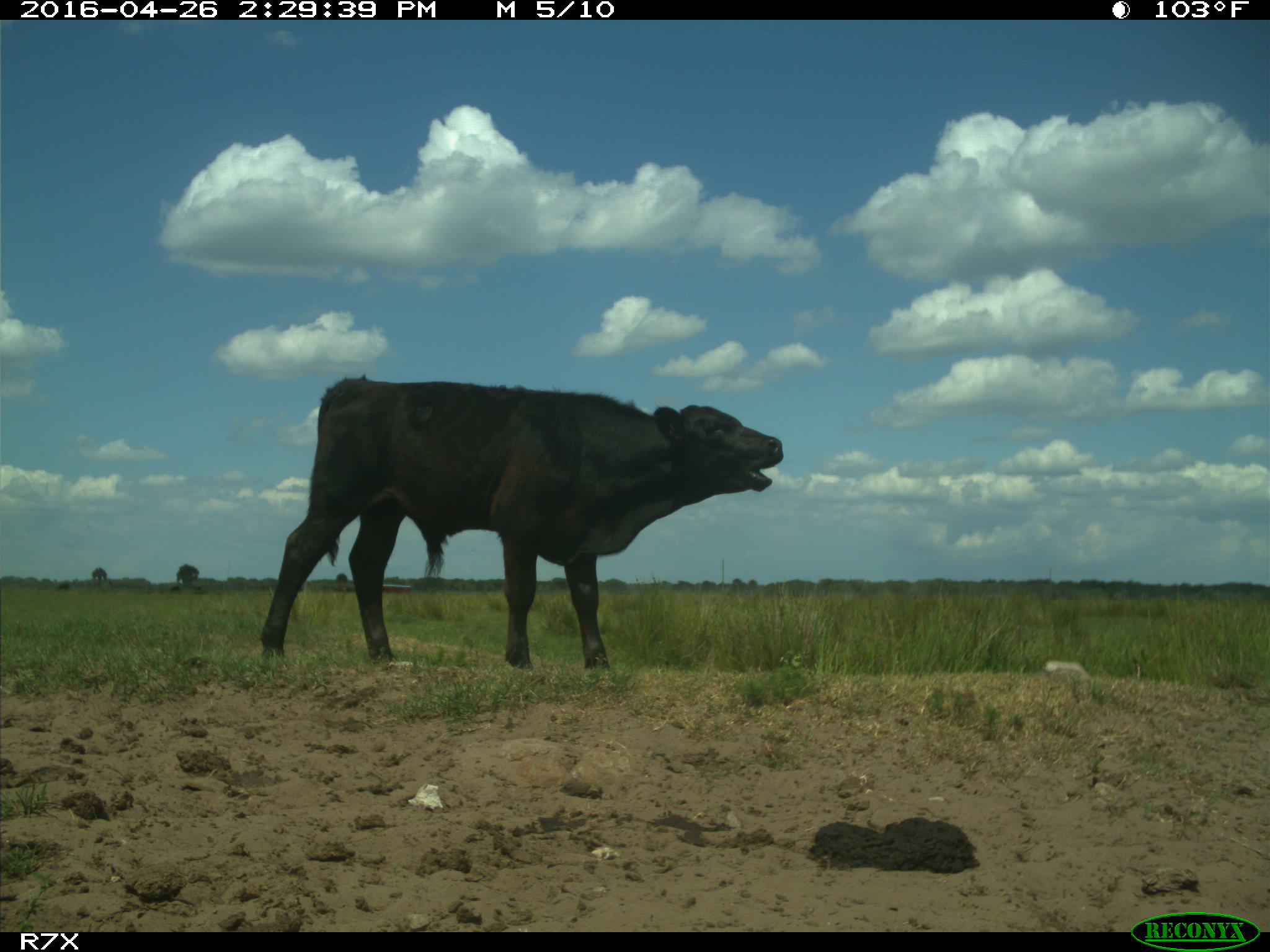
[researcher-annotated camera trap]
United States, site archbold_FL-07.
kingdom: Animalia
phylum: Chordata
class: Mammalia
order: Artiodactyla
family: Bovidae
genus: Bos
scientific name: Bos taurus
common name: domestic cow